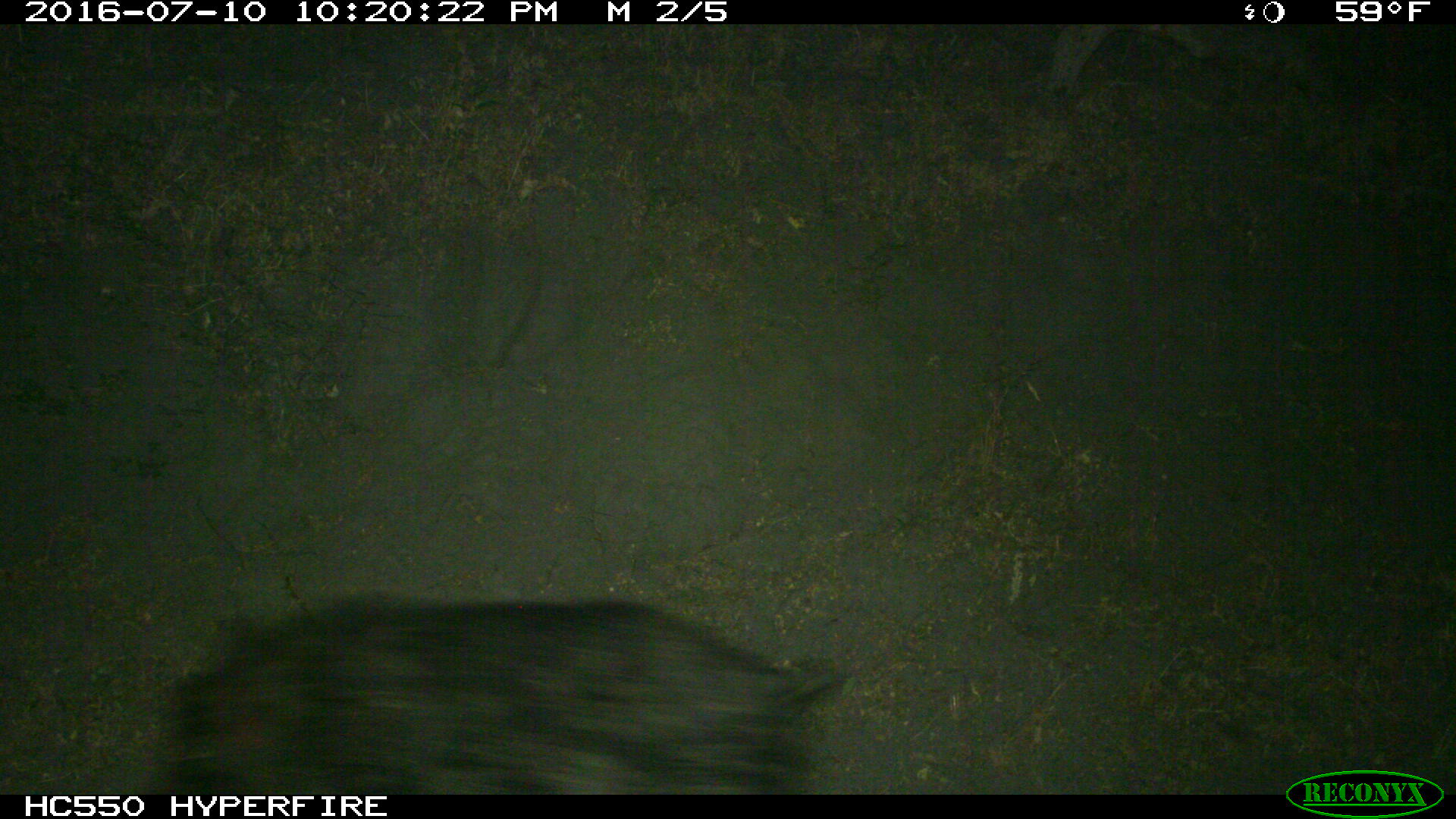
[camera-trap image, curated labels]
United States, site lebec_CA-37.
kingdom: Animalia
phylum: Chordata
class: Mammalia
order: Artiodactyla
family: Suidae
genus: Sus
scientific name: Sus scrofa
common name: wild boar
Sus scrofa (wild boar).